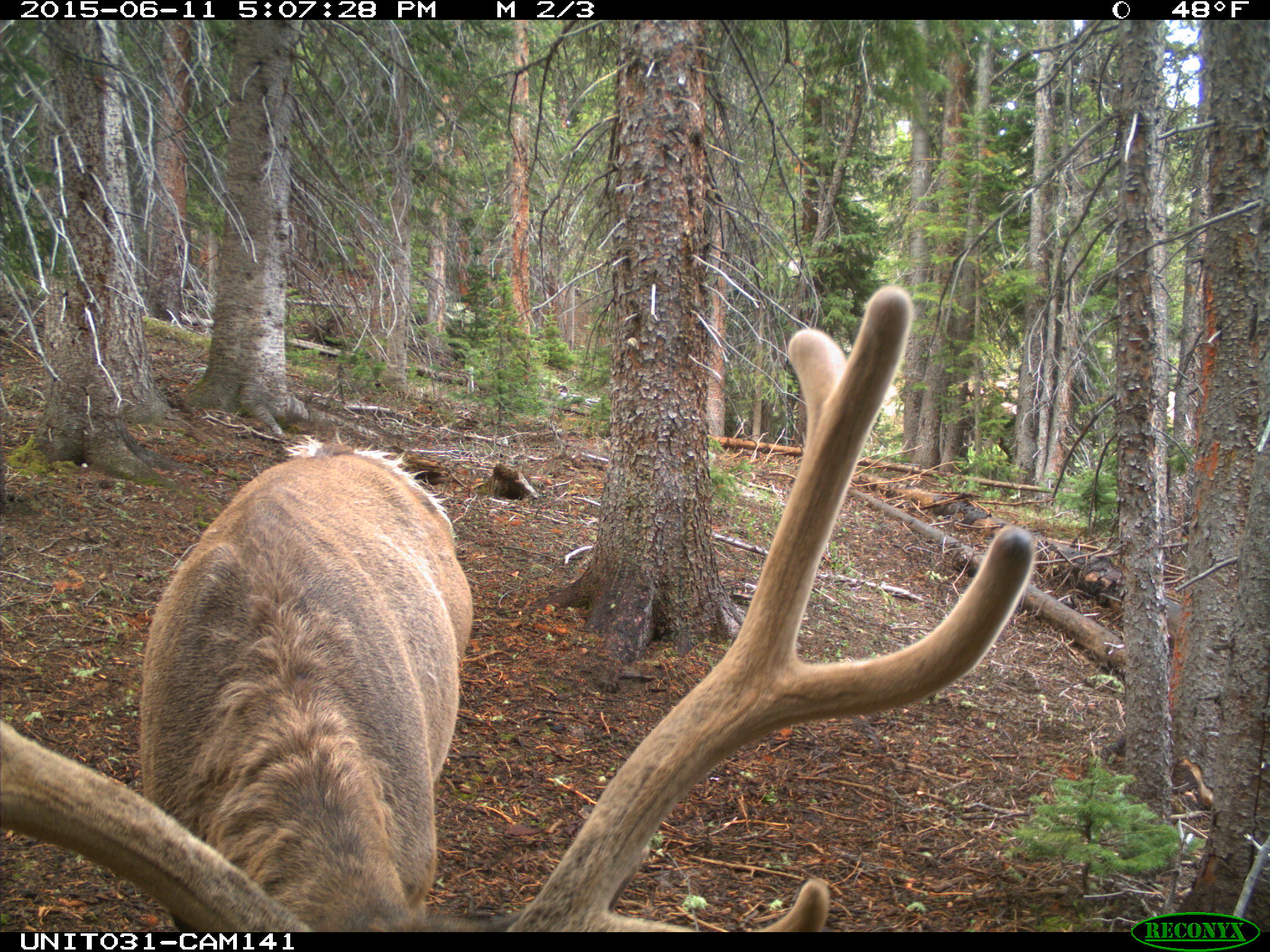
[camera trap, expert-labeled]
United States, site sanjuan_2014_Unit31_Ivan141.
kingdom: Animalia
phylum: Chordata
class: Mammalia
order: Artiodactyla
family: Cervidae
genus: Cervus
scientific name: Cervus elaphus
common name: red deer